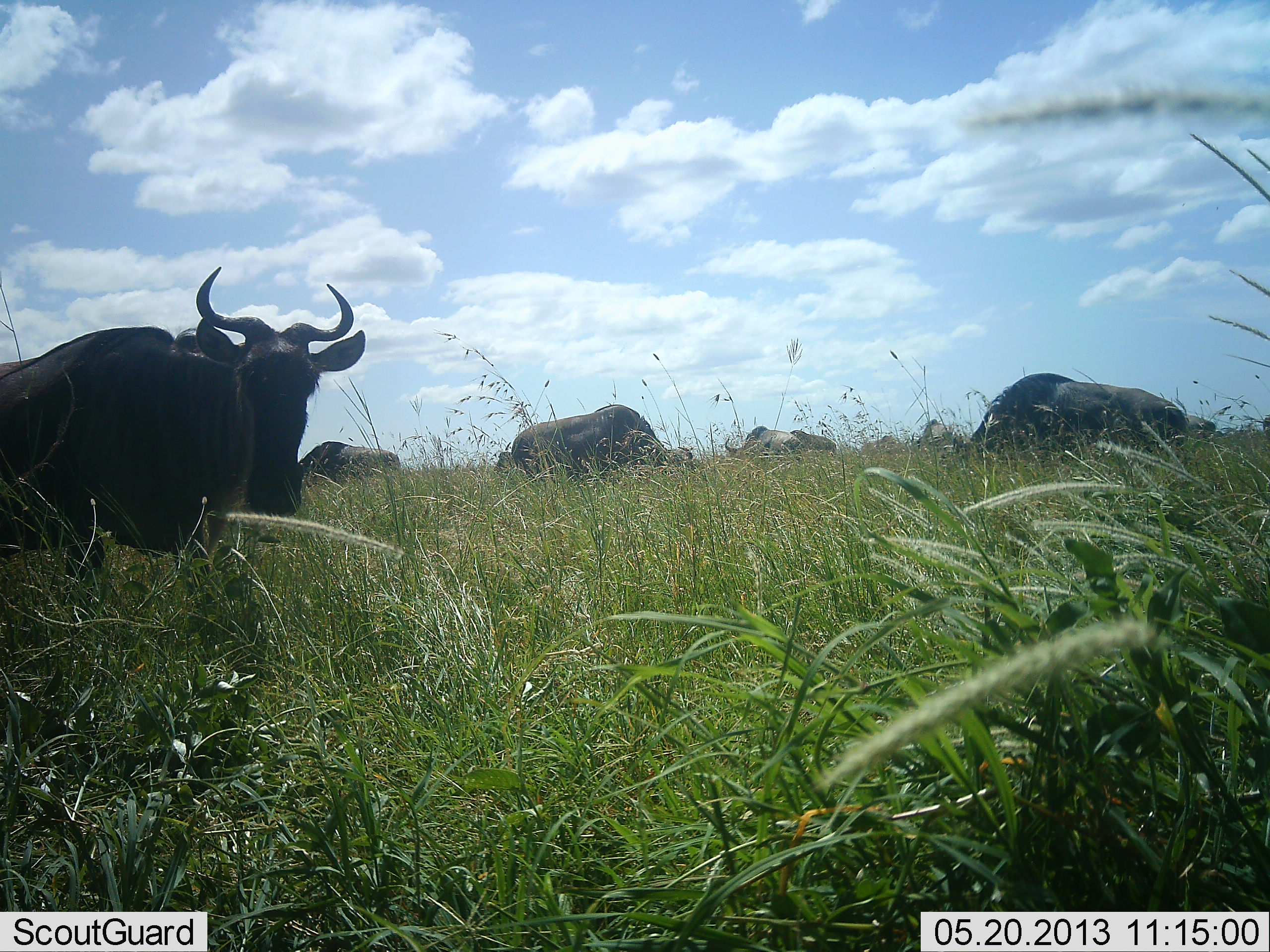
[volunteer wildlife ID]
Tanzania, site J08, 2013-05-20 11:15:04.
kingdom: Animalia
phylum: Chordata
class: Mammalia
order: Artiodactyla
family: Bovidae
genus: Connochaetes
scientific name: Connochaetes taurinus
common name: blue wildebeest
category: wildebeest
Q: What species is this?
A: Wildebeest (blue wildebeest) (Connochaetes taurinus).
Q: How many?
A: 7.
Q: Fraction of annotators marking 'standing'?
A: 74%.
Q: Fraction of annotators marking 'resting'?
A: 4%.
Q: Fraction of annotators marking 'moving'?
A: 15%.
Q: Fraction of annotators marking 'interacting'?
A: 4%.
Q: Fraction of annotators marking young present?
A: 0%.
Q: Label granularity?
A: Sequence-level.